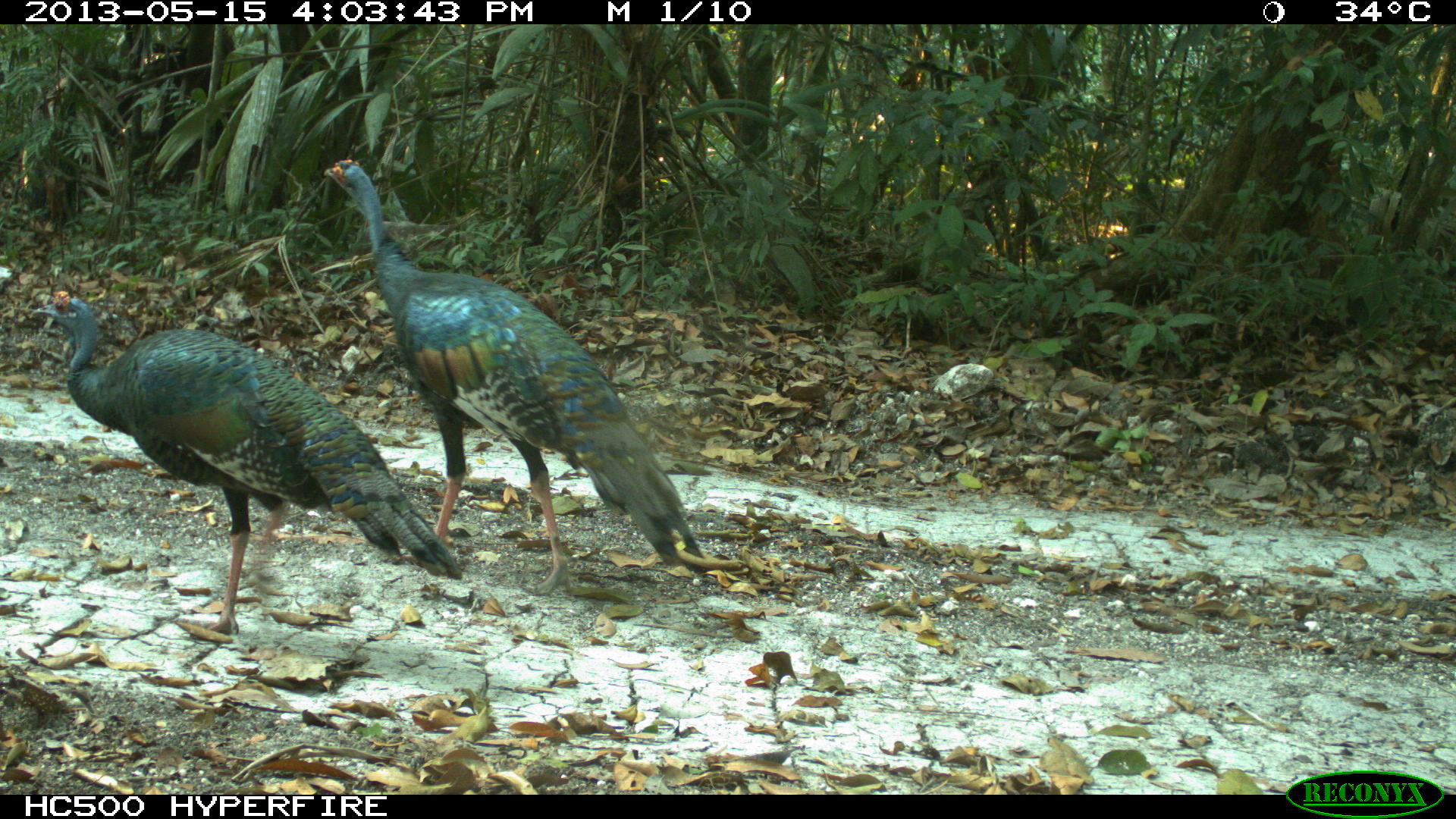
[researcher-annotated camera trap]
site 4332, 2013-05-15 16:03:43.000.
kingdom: Animalia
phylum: Chordata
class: Aves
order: Galliformes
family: Phasianidae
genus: Meleagris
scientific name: Meleagris ocellata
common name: ocellated turkey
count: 3